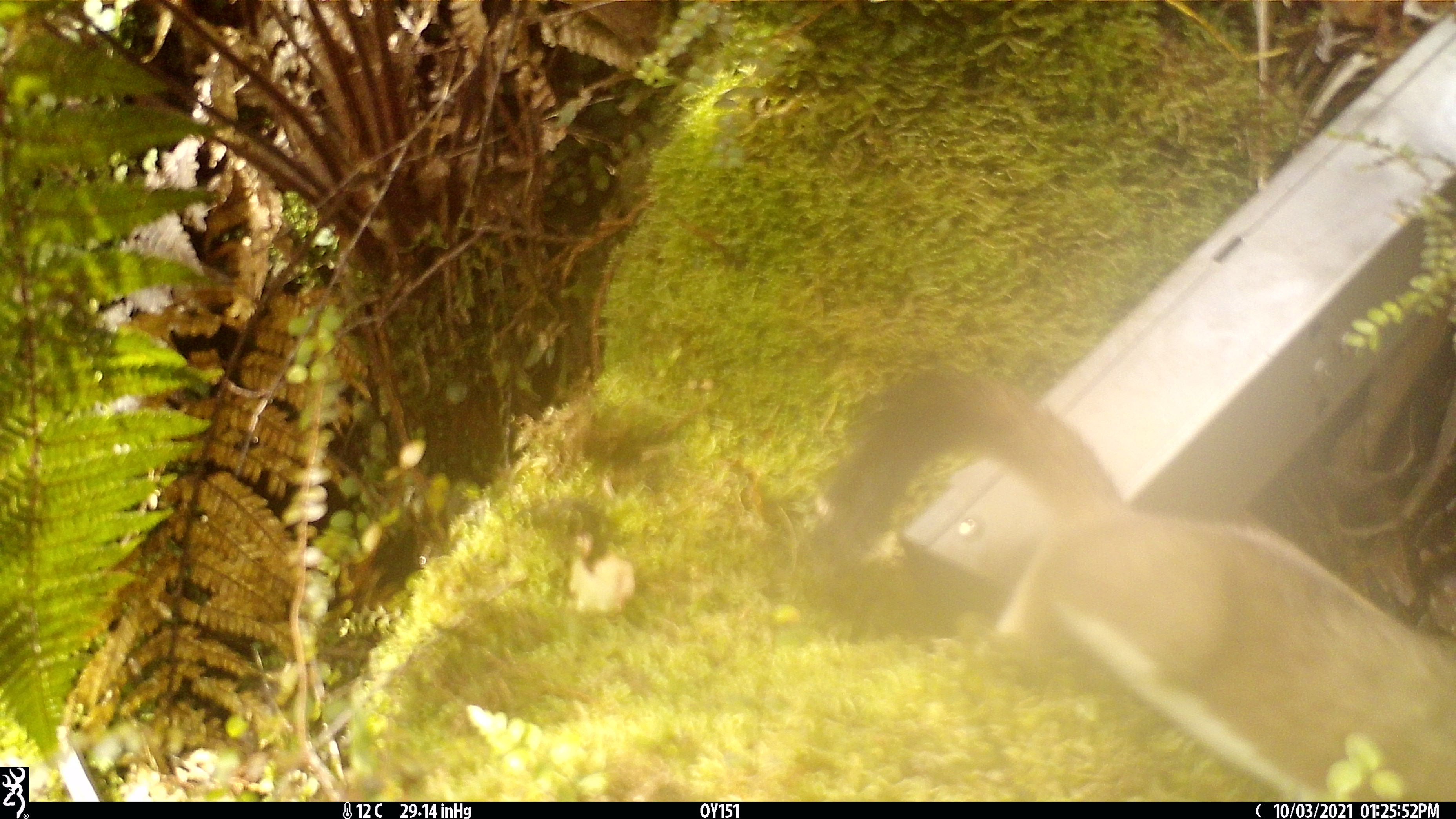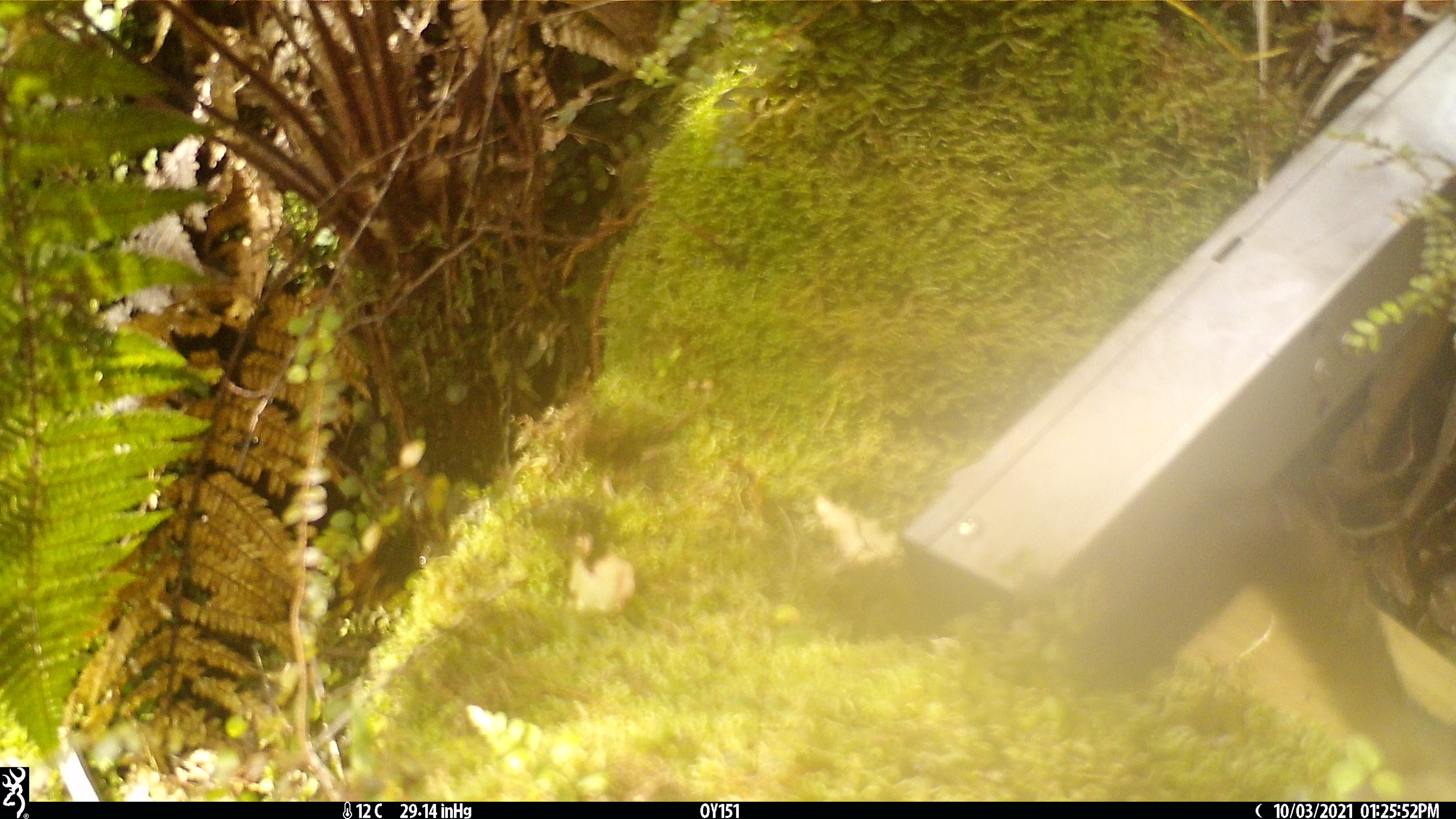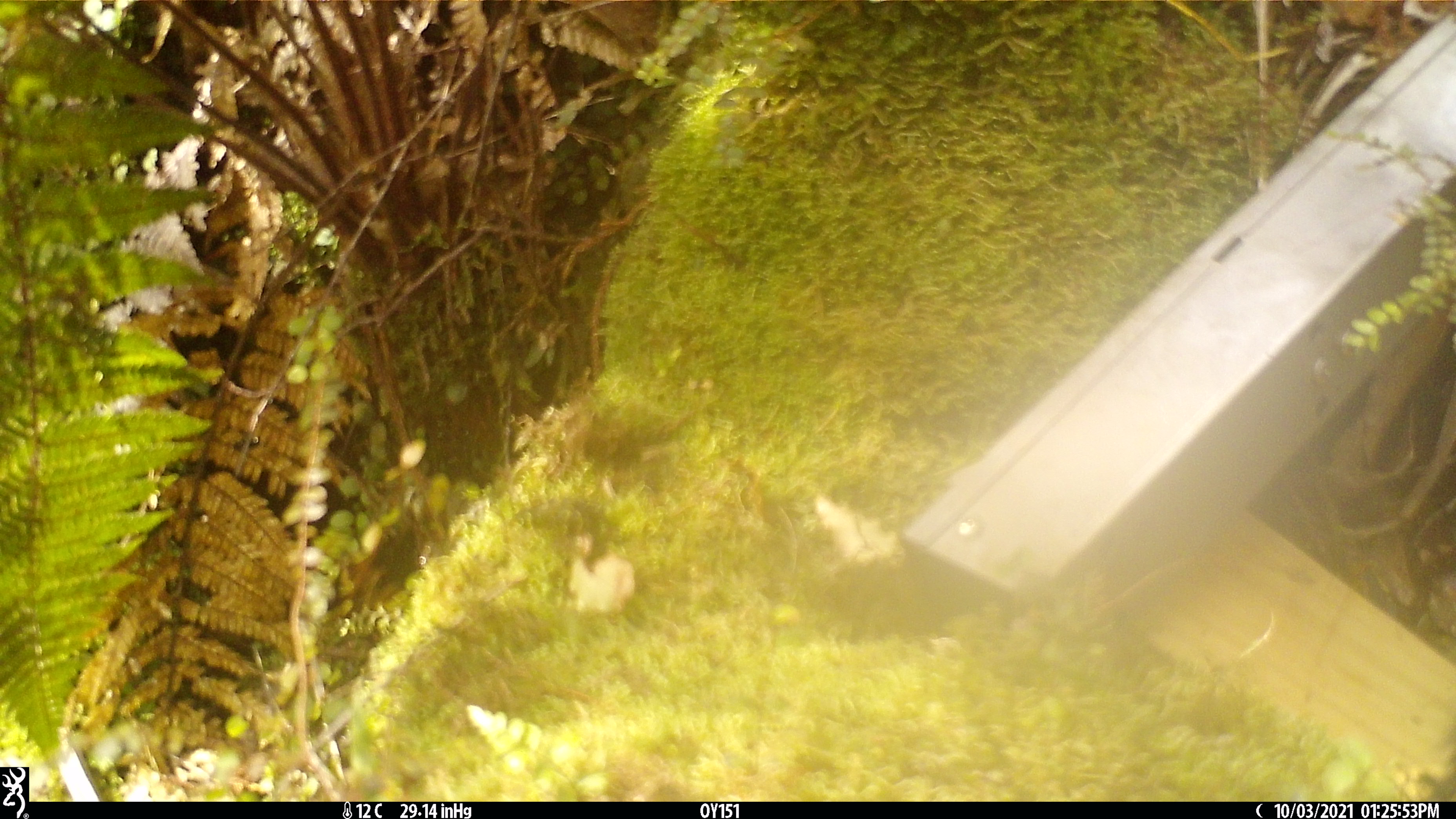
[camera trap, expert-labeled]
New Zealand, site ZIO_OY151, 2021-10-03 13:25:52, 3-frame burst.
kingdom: Animalia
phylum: Chordata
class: Mammalia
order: Carnivora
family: Mustelidae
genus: Mustela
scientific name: Mustela erminea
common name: stoat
Stoat (Mustela erminea).